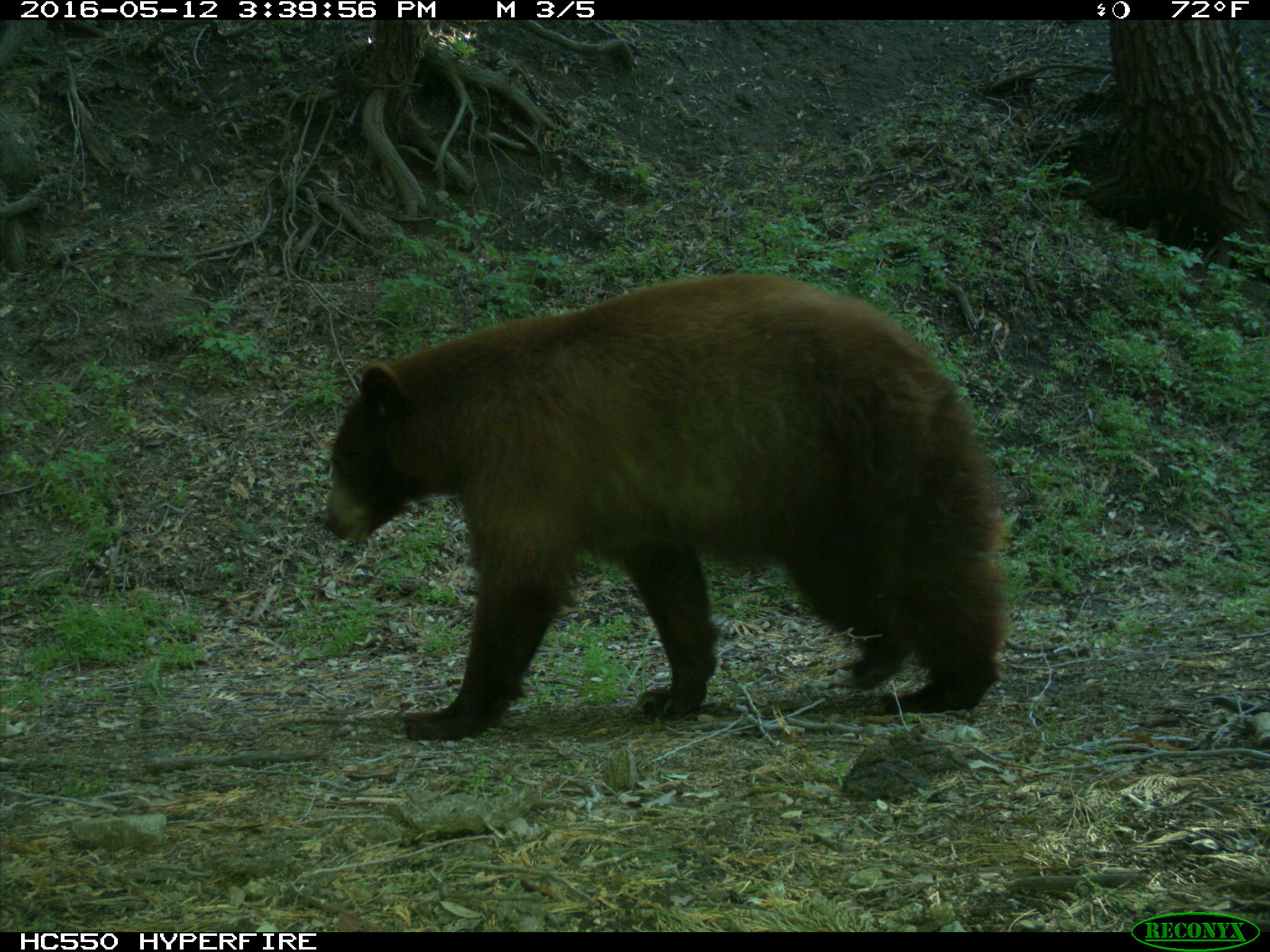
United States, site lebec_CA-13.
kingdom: Animalia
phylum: Chordata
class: Mammalia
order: Carnivora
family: Ursidae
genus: Ursus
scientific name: Ursus americanus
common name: american black bear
Ursus americanus (american black bear).